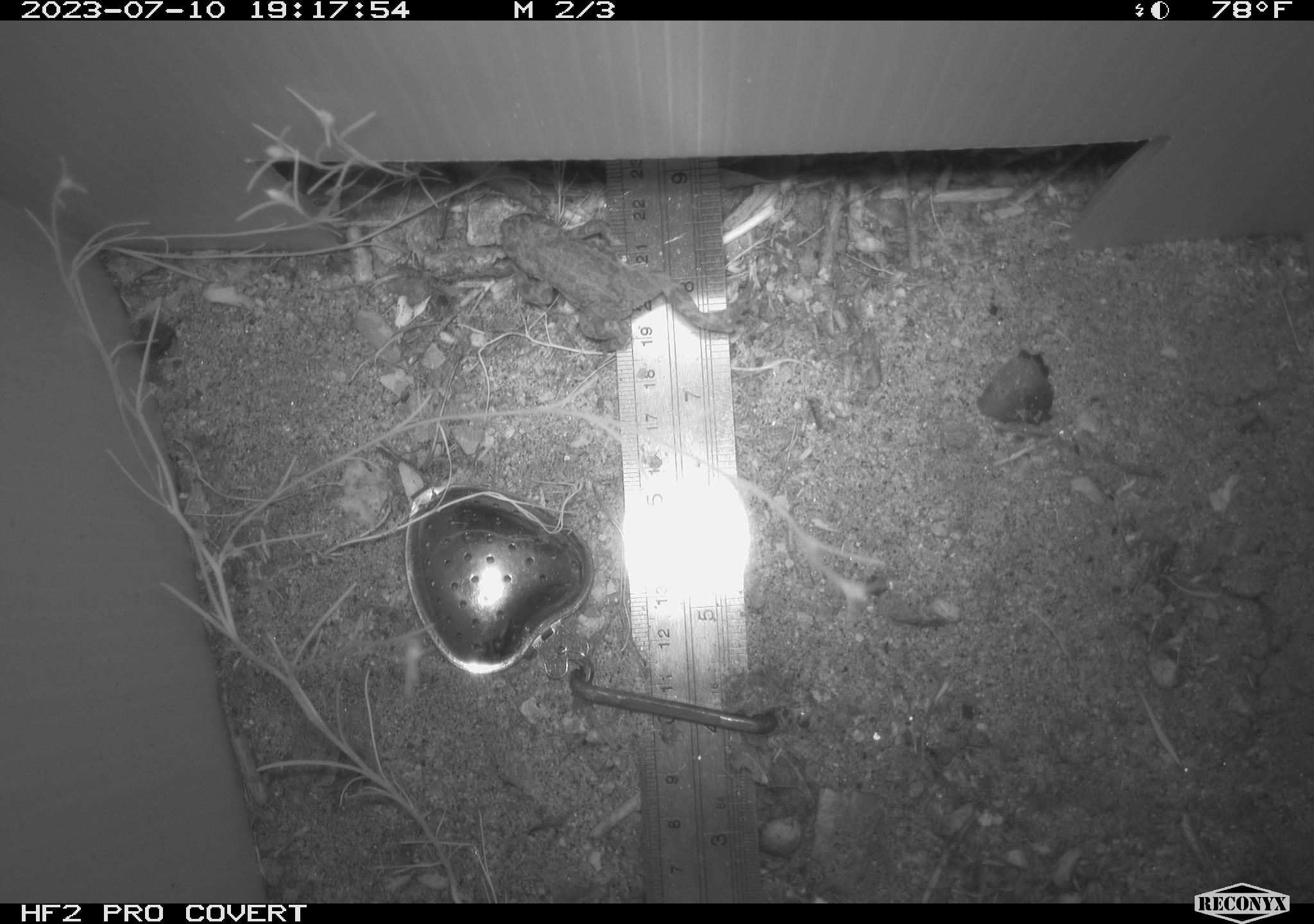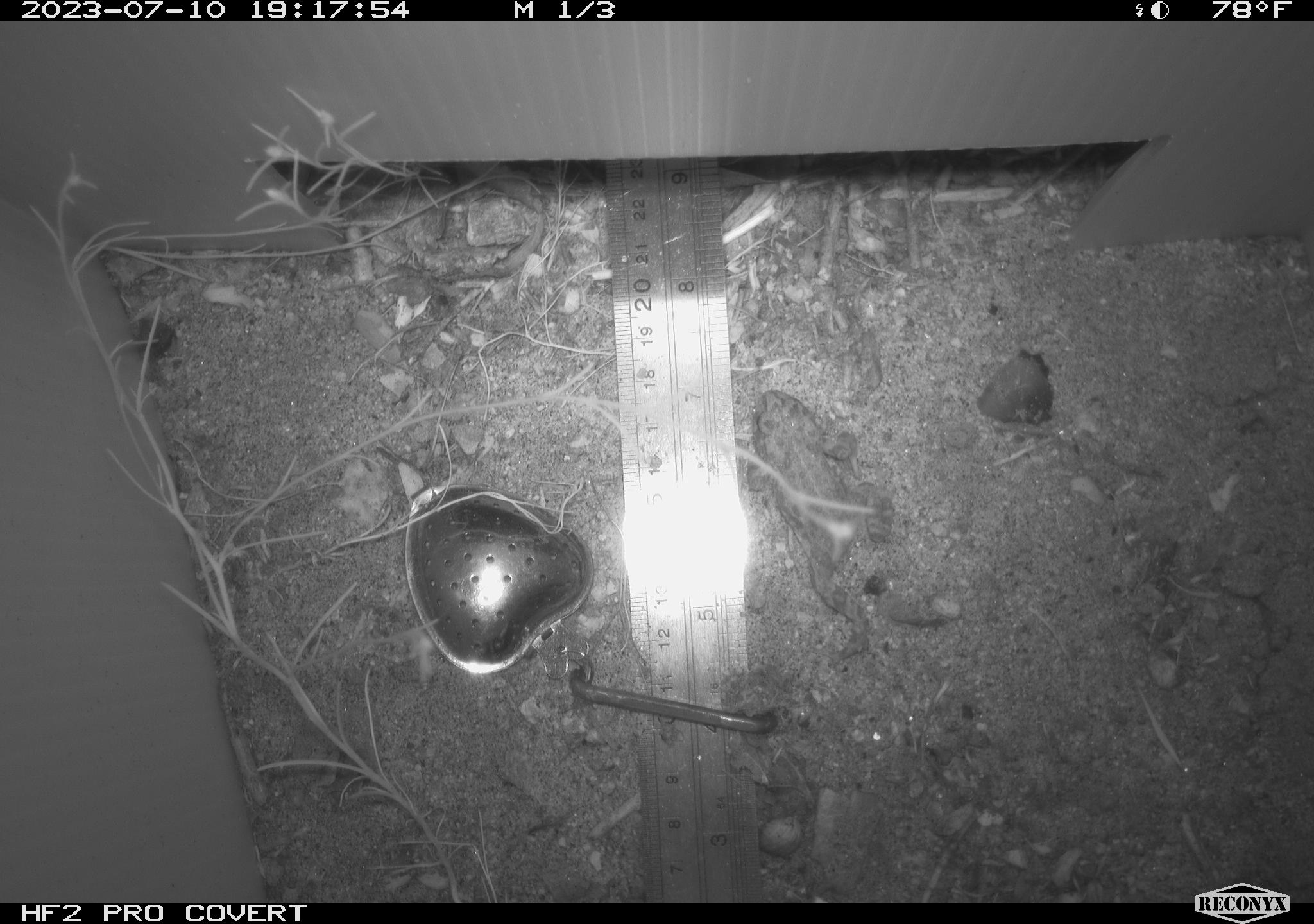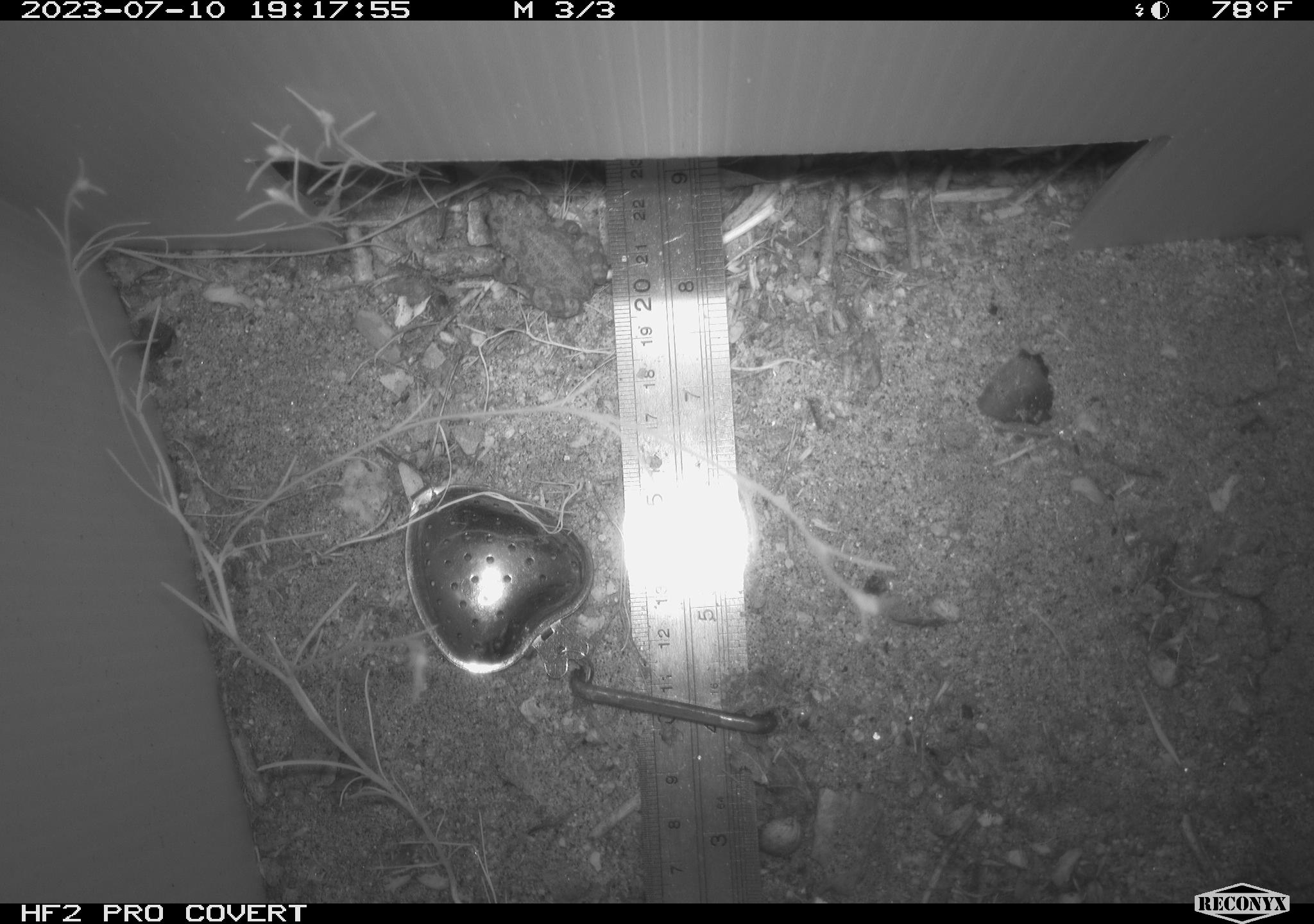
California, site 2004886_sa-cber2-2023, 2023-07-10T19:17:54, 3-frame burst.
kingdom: Animalia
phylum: Chordata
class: Amphibia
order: Anura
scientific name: Anura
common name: frogs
Frogs (Anura).